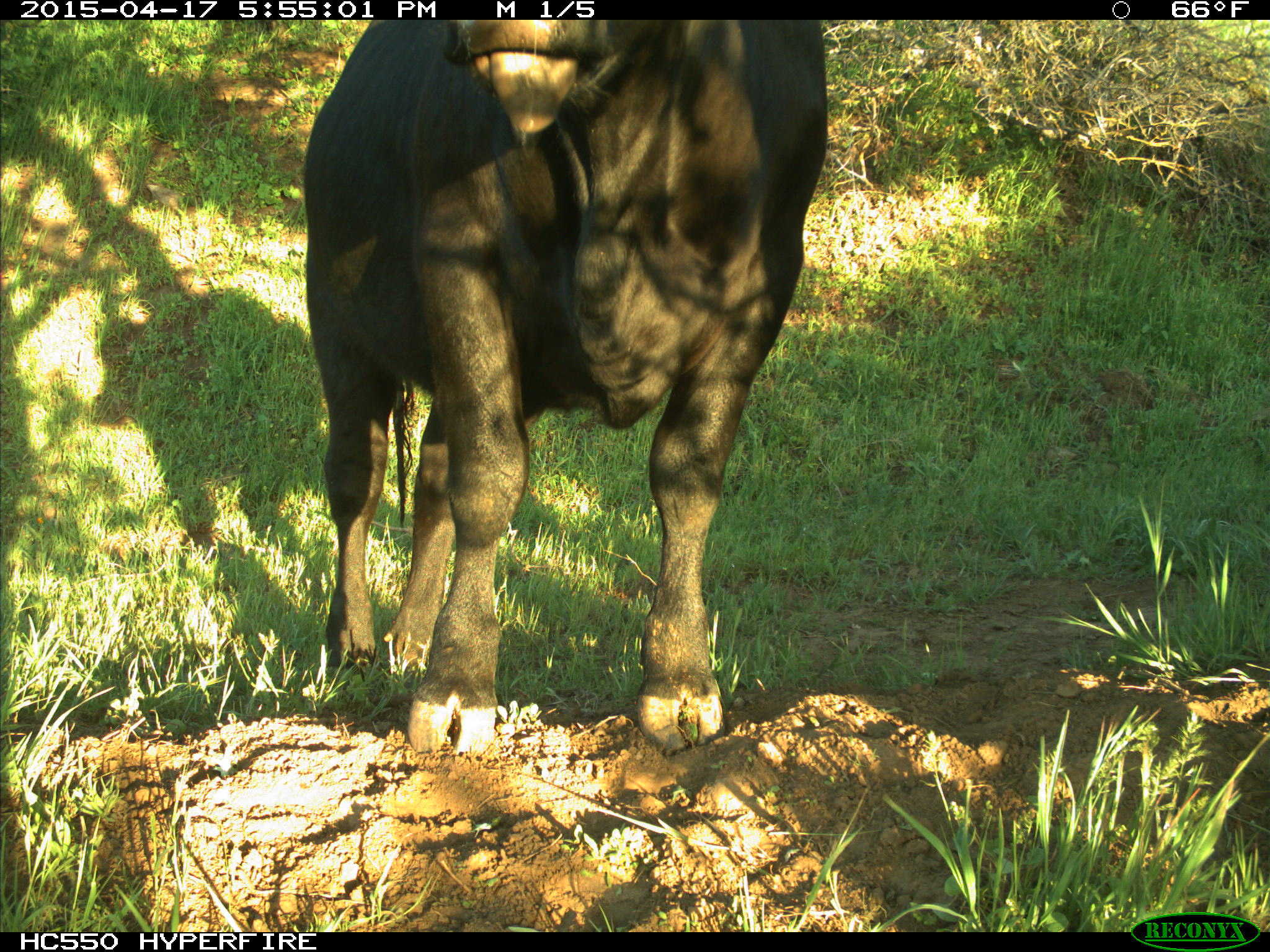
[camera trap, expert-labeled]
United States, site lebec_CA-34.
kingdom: Animalia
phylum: Chordata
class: Mammalia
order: Artiodactyla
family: Bovidae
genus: Bos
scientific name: Bos taurus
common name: domestic cow